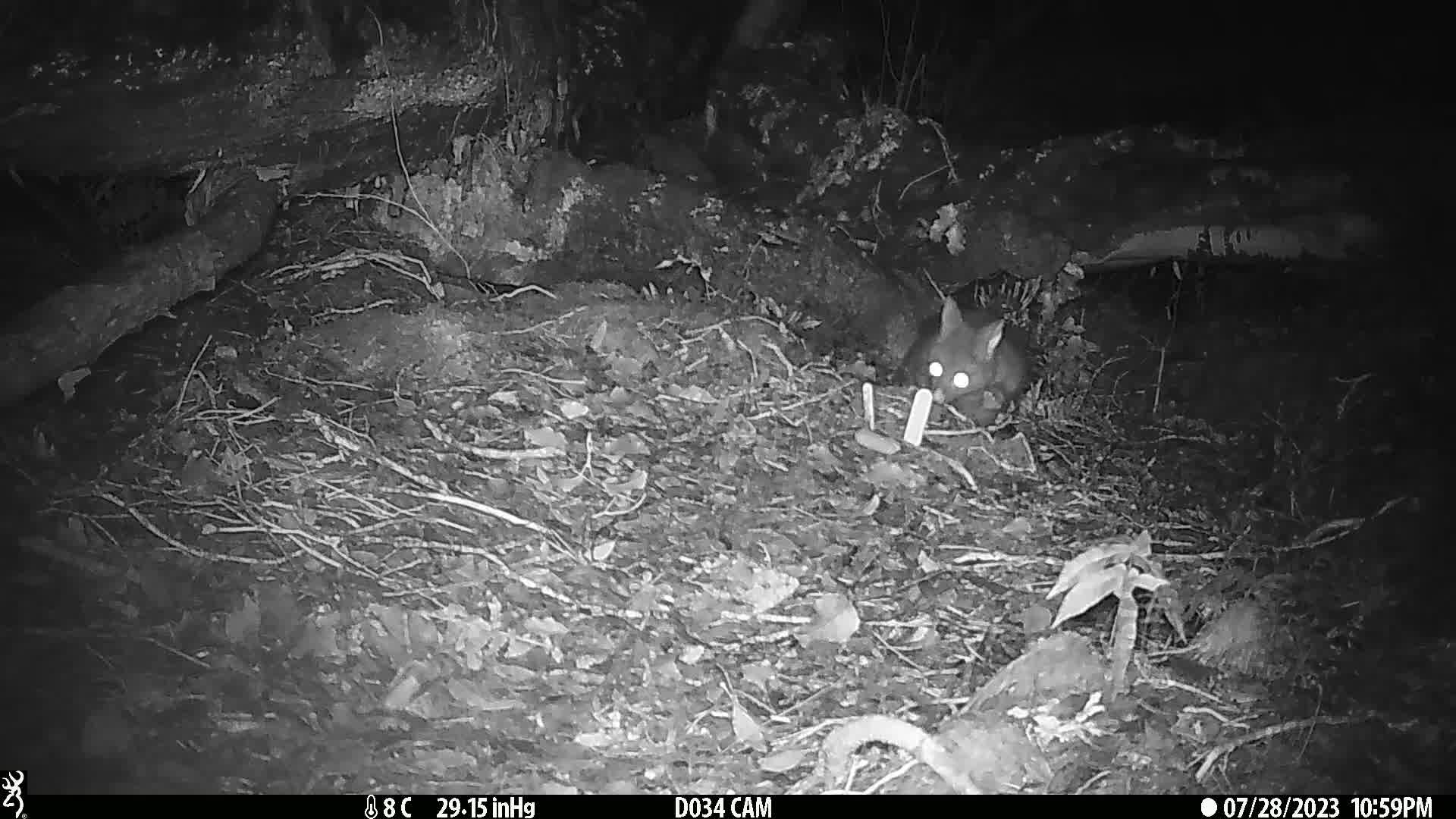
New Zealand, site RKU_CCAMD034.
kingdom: Animalia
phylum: Chordata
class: Mammalia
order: Diprotodontia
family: Phalangeridae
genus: Trichosurus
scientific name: Trichosurus vulpecula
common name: common brushtail possum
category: possum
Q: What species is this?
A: Possum (common brushtail possum) (Trichosurus vulpecula).